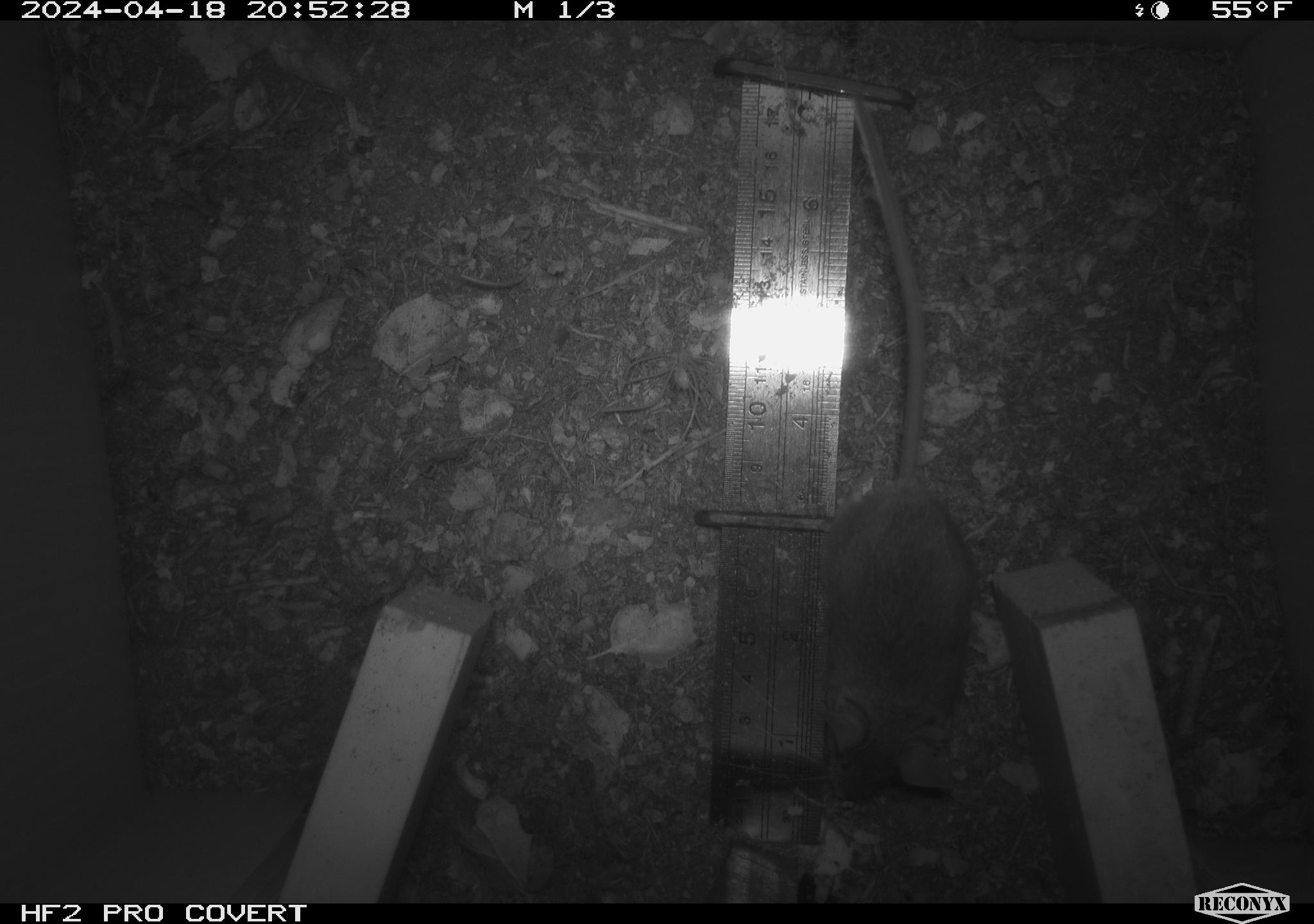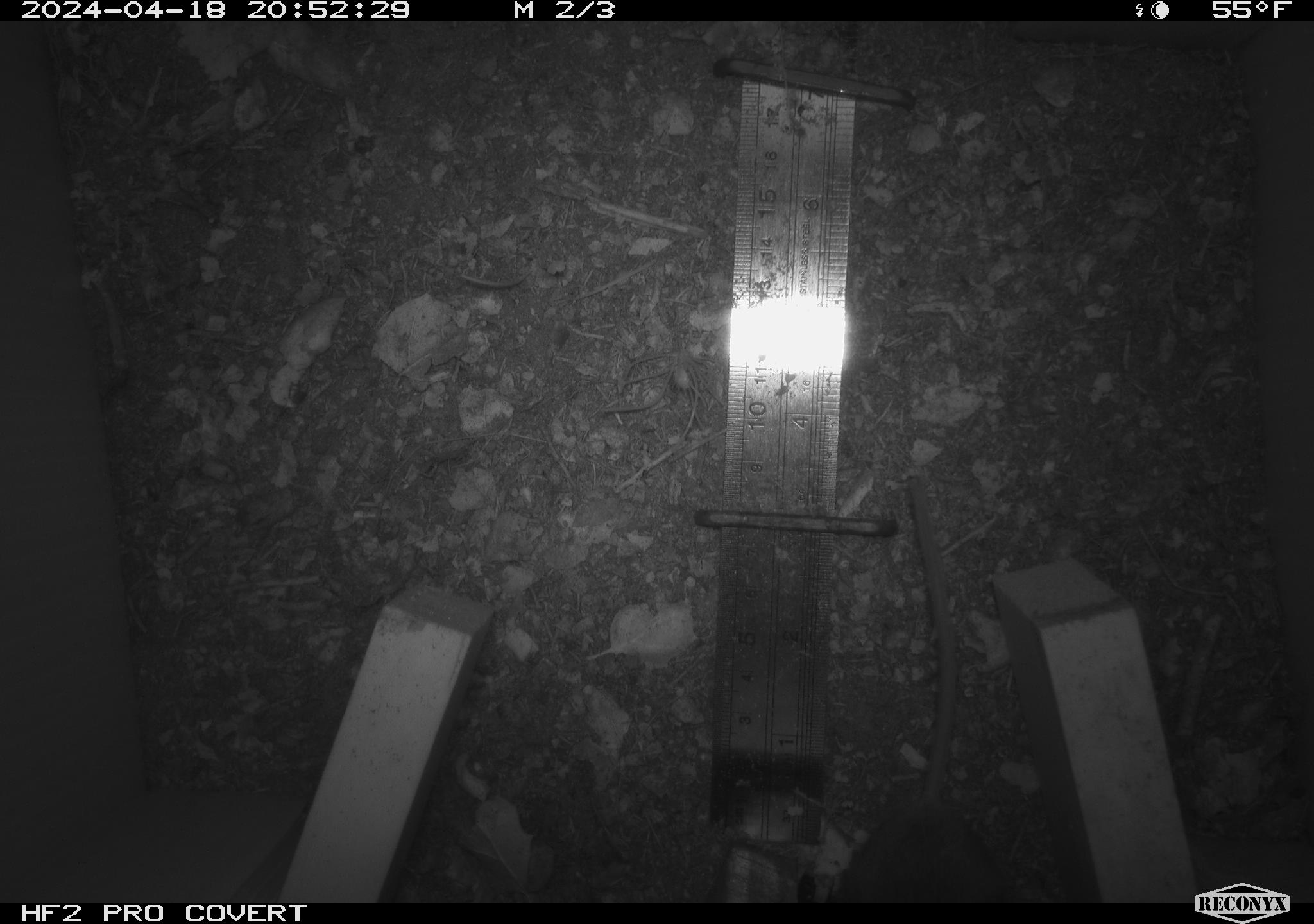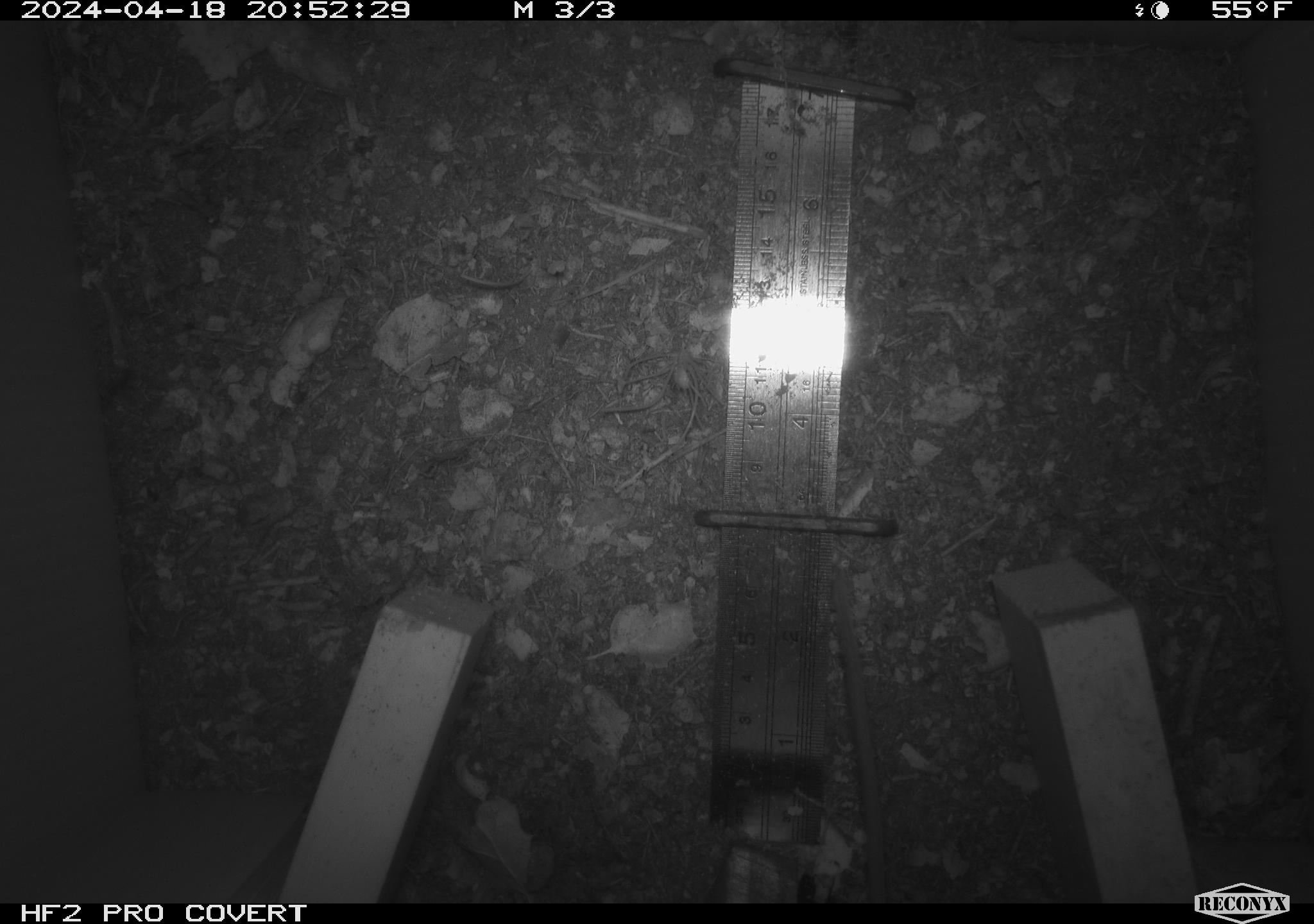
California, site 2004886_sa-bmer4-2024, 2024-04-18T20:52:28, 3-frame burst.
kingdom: Animalia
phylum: Chordata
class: Mammalia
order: Rodentia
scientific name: Rodentia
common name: mouse species